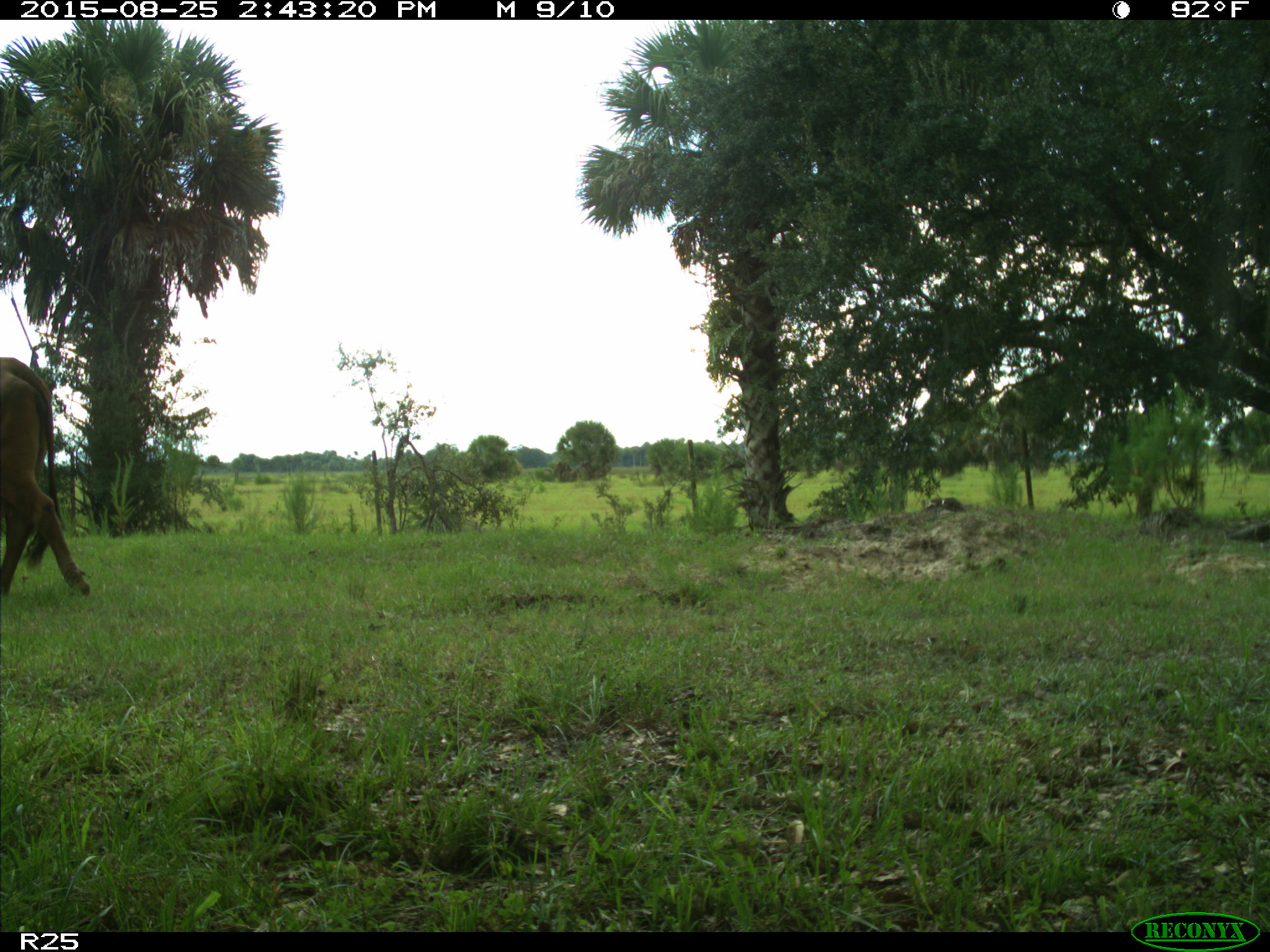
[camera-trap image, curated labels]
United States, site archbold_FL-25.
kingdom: Animalia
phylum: Chordata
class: Mammalia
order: Artiodactyla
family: Bovidae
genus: Bos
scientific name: Bos taurus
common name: domestic cow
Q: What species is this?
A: Bos taurus (domestic cow).